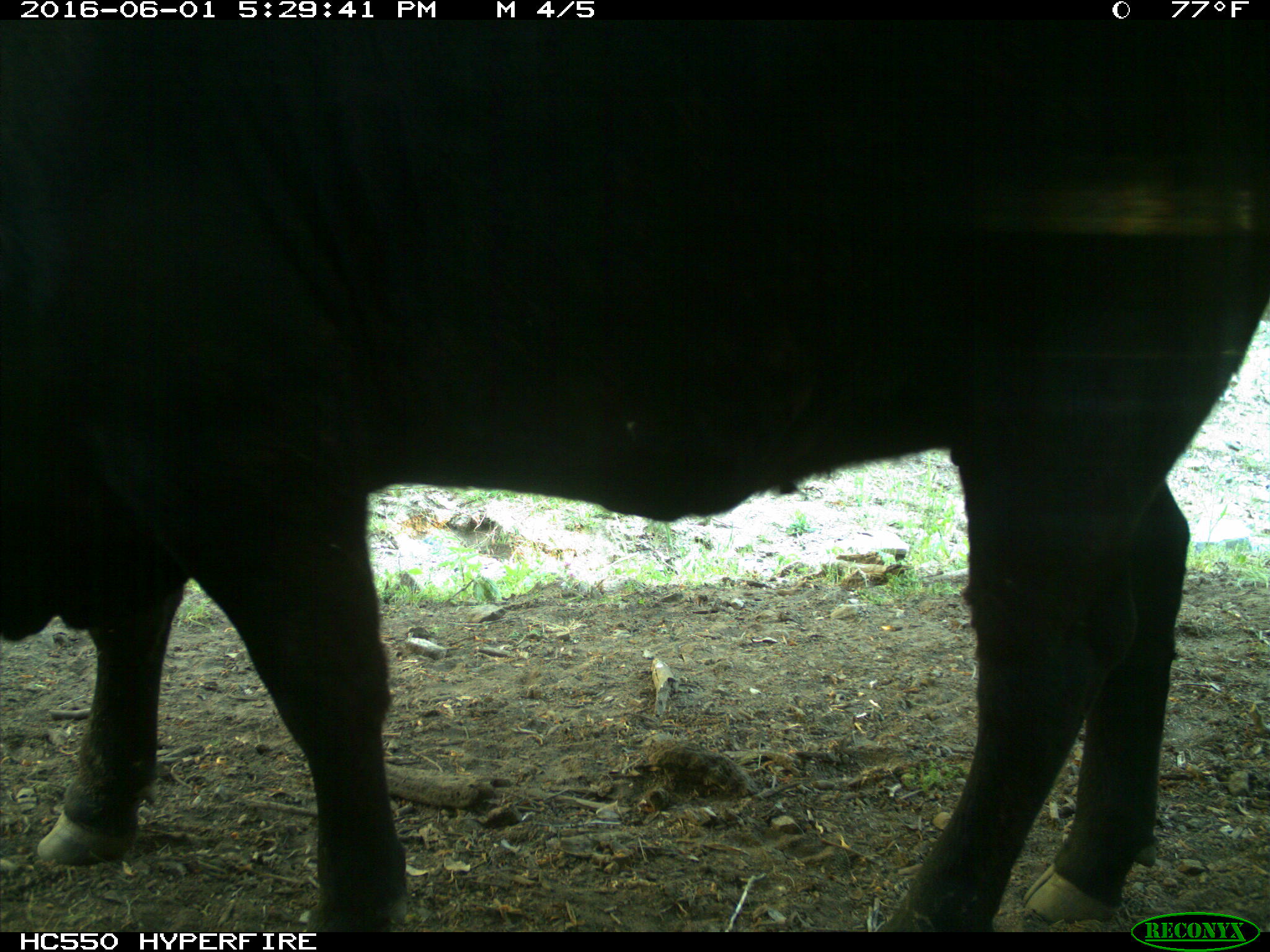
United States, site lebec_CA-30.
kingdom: Animalia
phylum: Chordata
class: Mammalia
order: Artiodactyla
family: Bovidae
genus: Bos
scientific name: Bos taurus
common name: domestic cow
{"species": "Bos taurus (domestic cow)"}